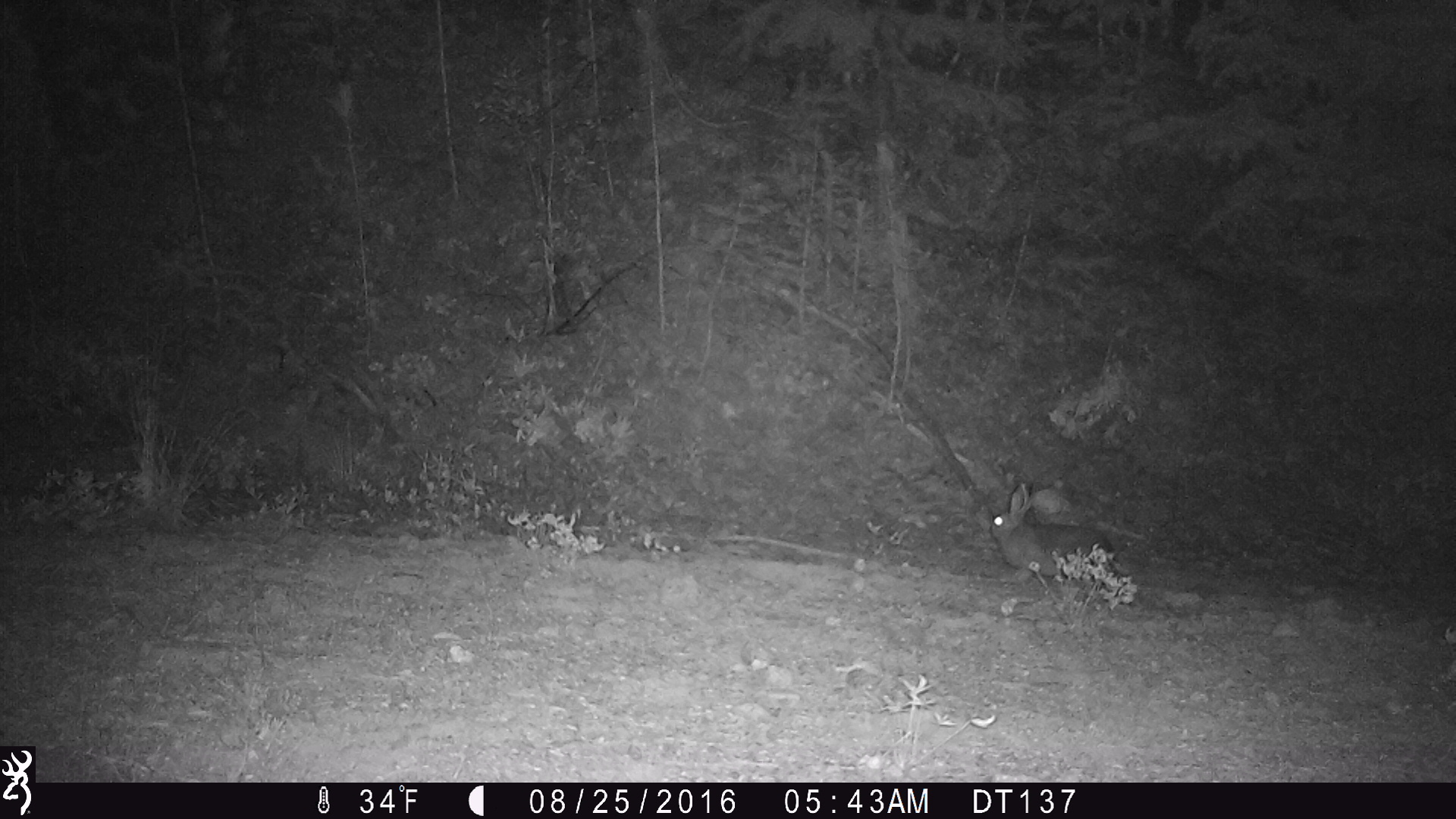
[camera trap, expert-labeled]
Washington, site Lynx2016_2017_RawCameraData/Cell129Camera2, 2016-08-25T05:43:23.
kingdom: Animalia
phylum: Chordata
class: Mammalia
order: Lagomorpha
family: Leporidae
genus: Lepus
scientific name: Lepus americanus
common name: snowshoe hare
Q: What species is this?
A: Lepus americanus (snowshoe hare).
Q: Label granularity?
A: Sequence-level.